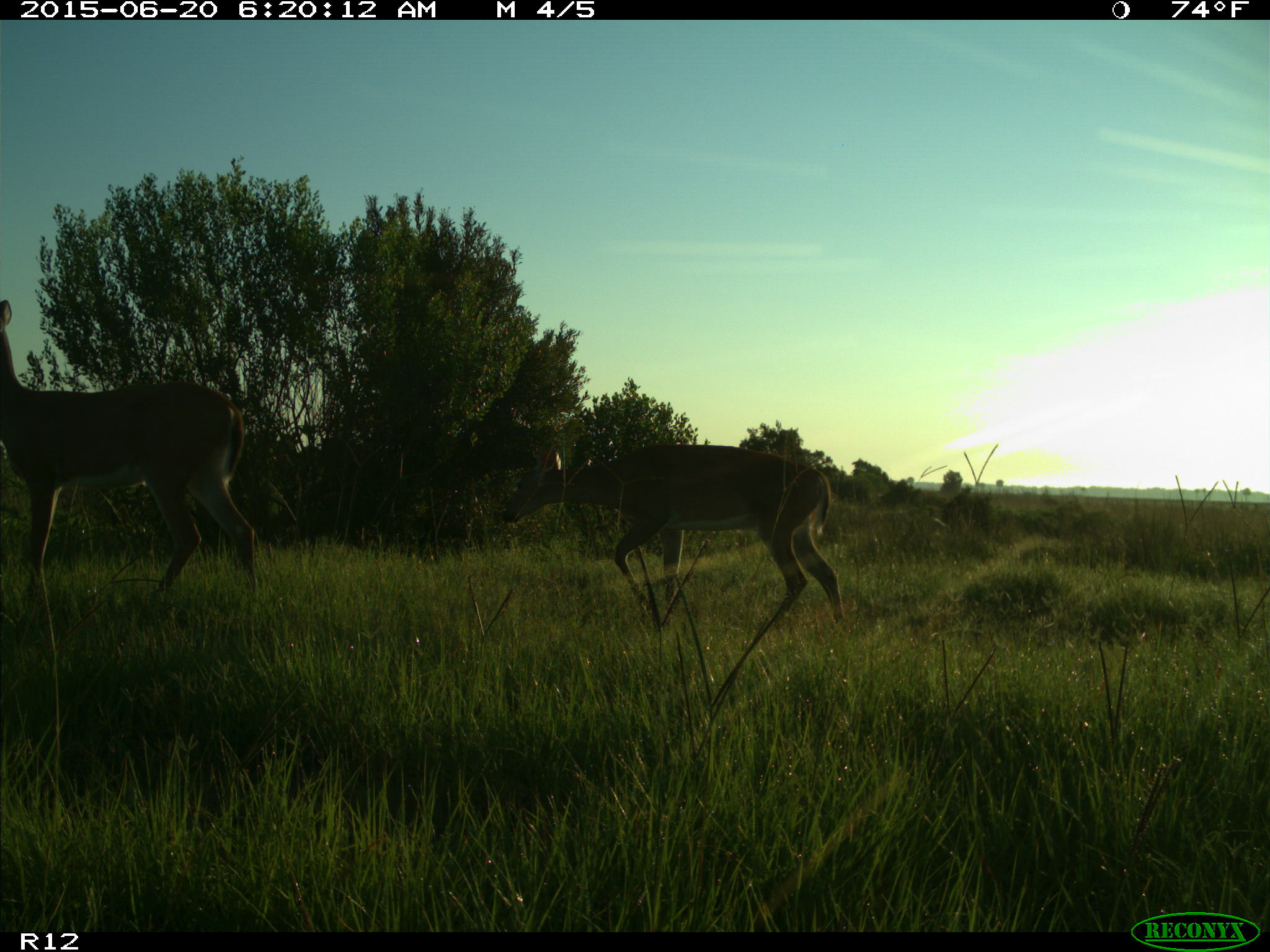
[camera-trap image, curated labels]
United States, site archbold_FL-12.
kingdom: Animalia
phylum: Chordata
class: Mammalia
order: Artiodactyla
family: Cervidae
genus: Odocoileus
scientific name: Odocoileus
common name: deer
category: unidentified deer